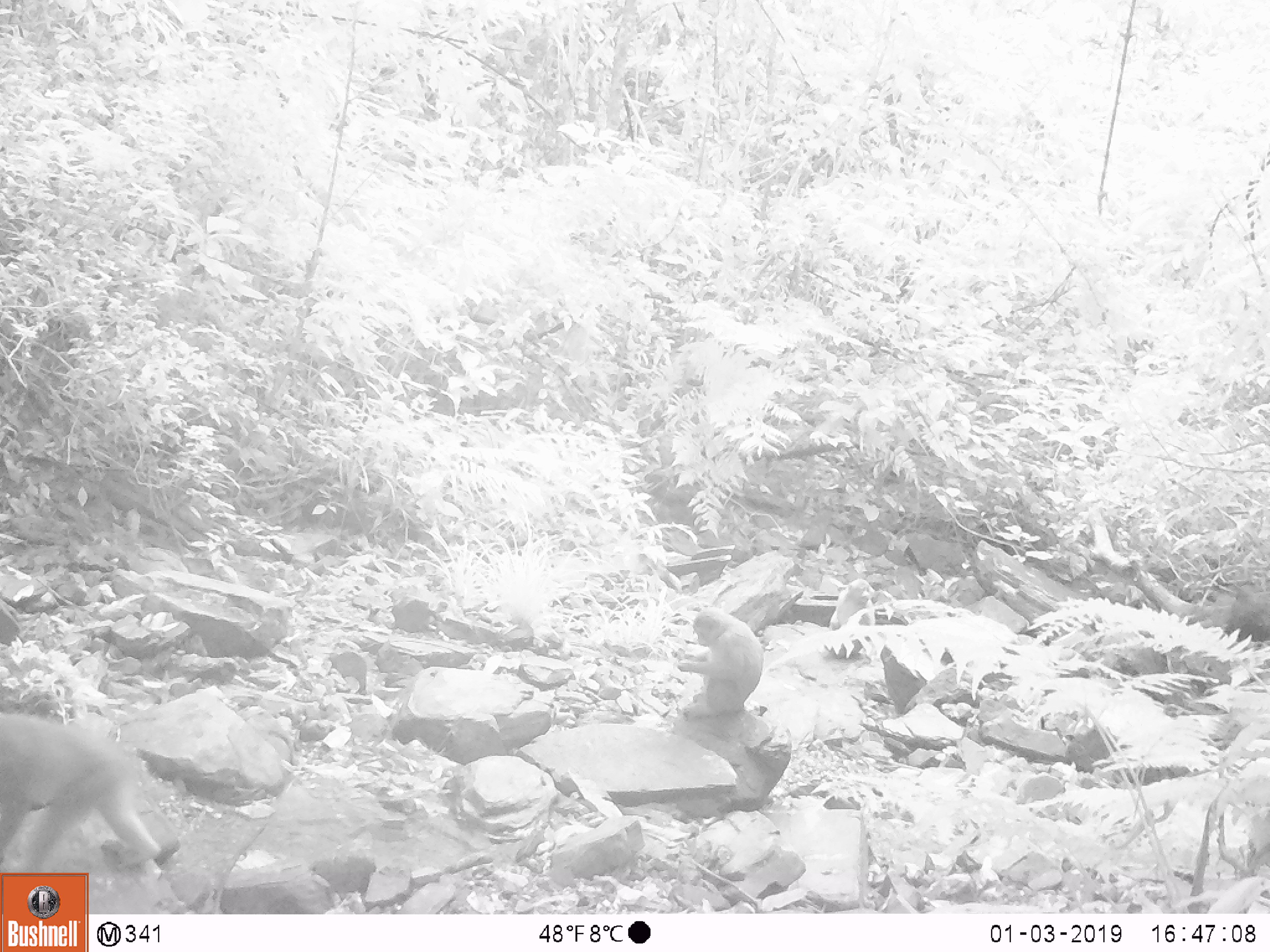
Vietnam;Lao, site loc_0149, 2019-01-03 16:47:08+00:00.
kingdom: Animalia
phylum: Chordata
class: Mammalia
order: Primates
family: Cercopithecidae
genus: Macaca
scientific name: Macaca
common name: macaques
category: assam or rhesus macaque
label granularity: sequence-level